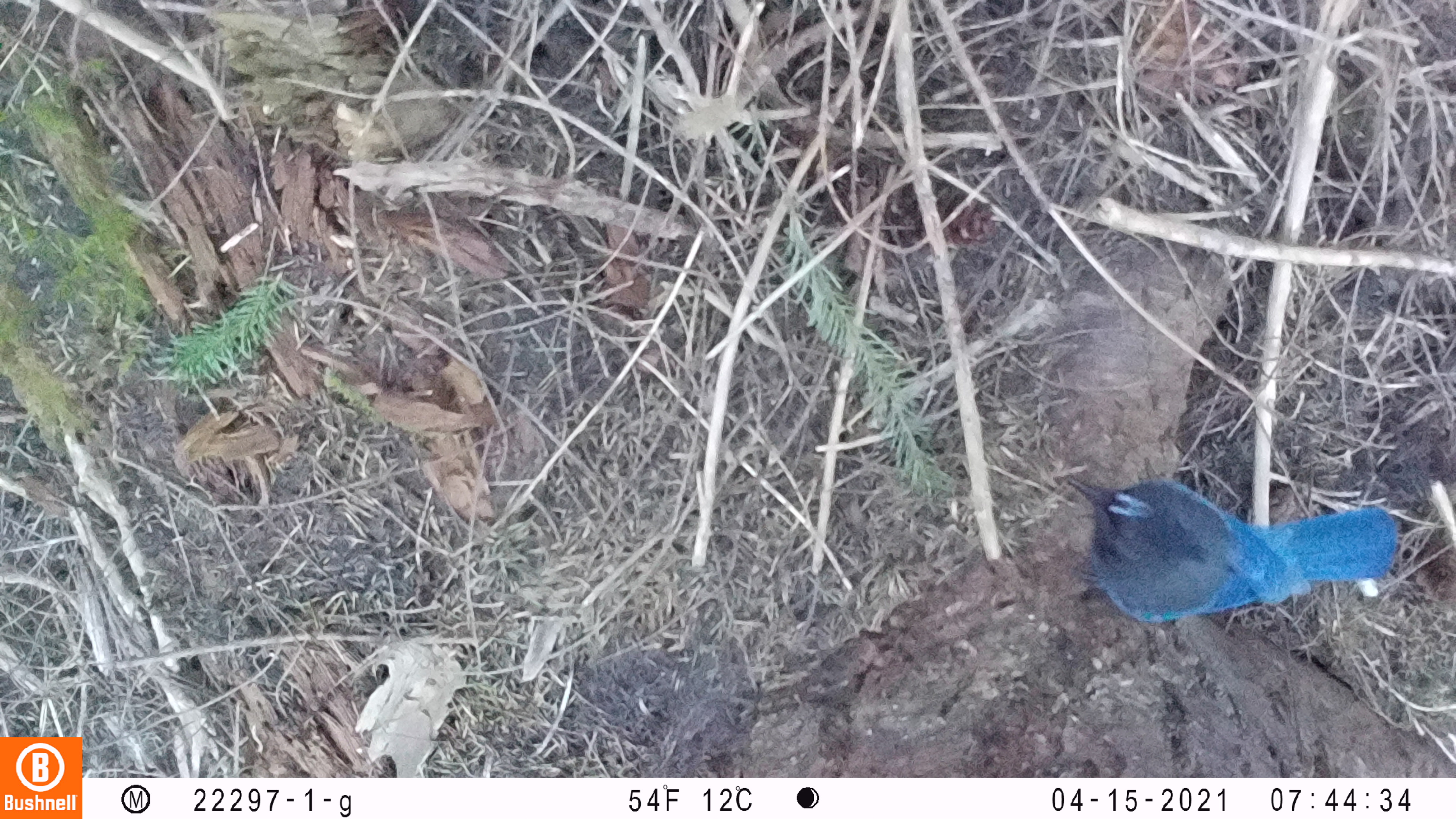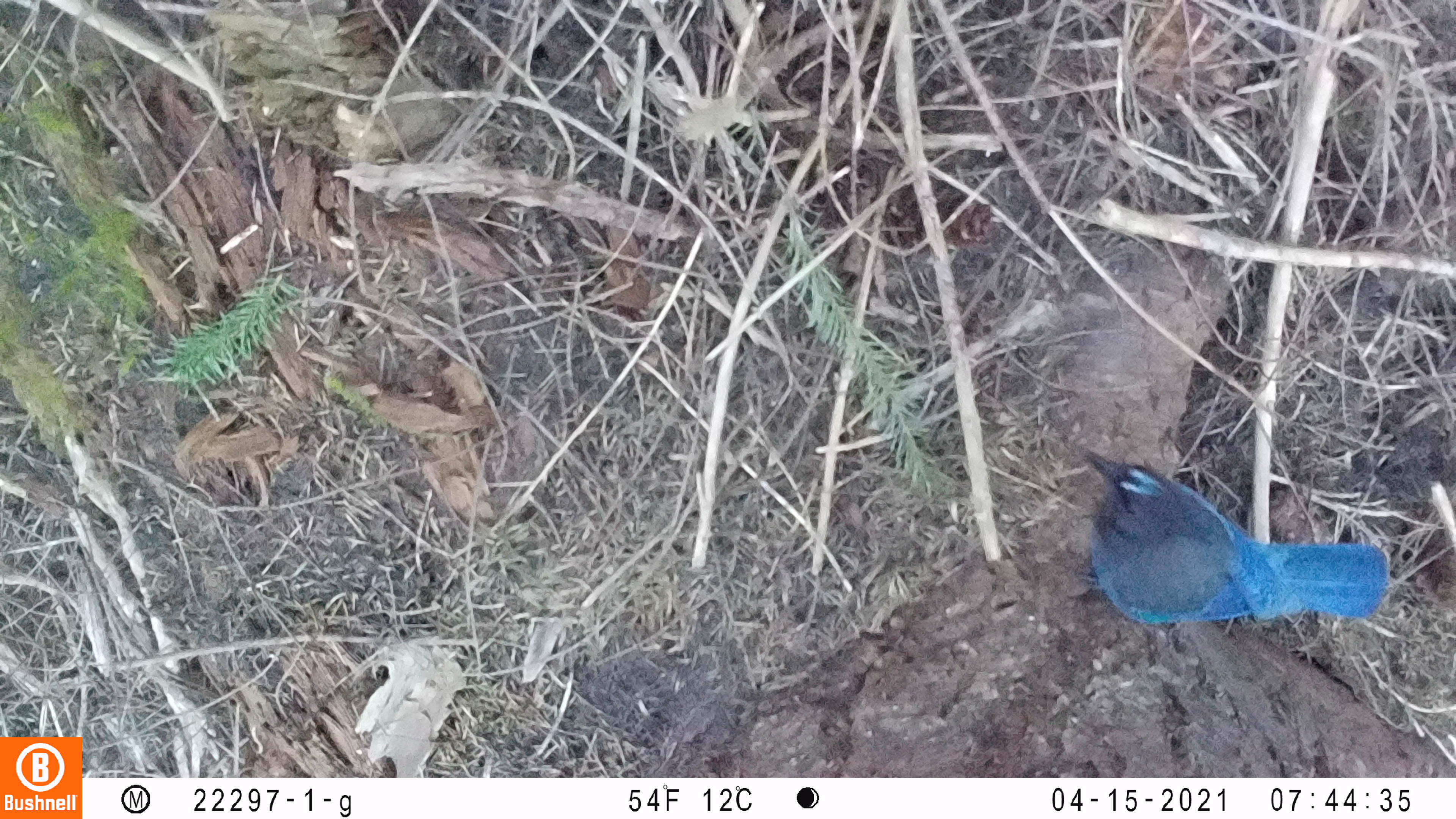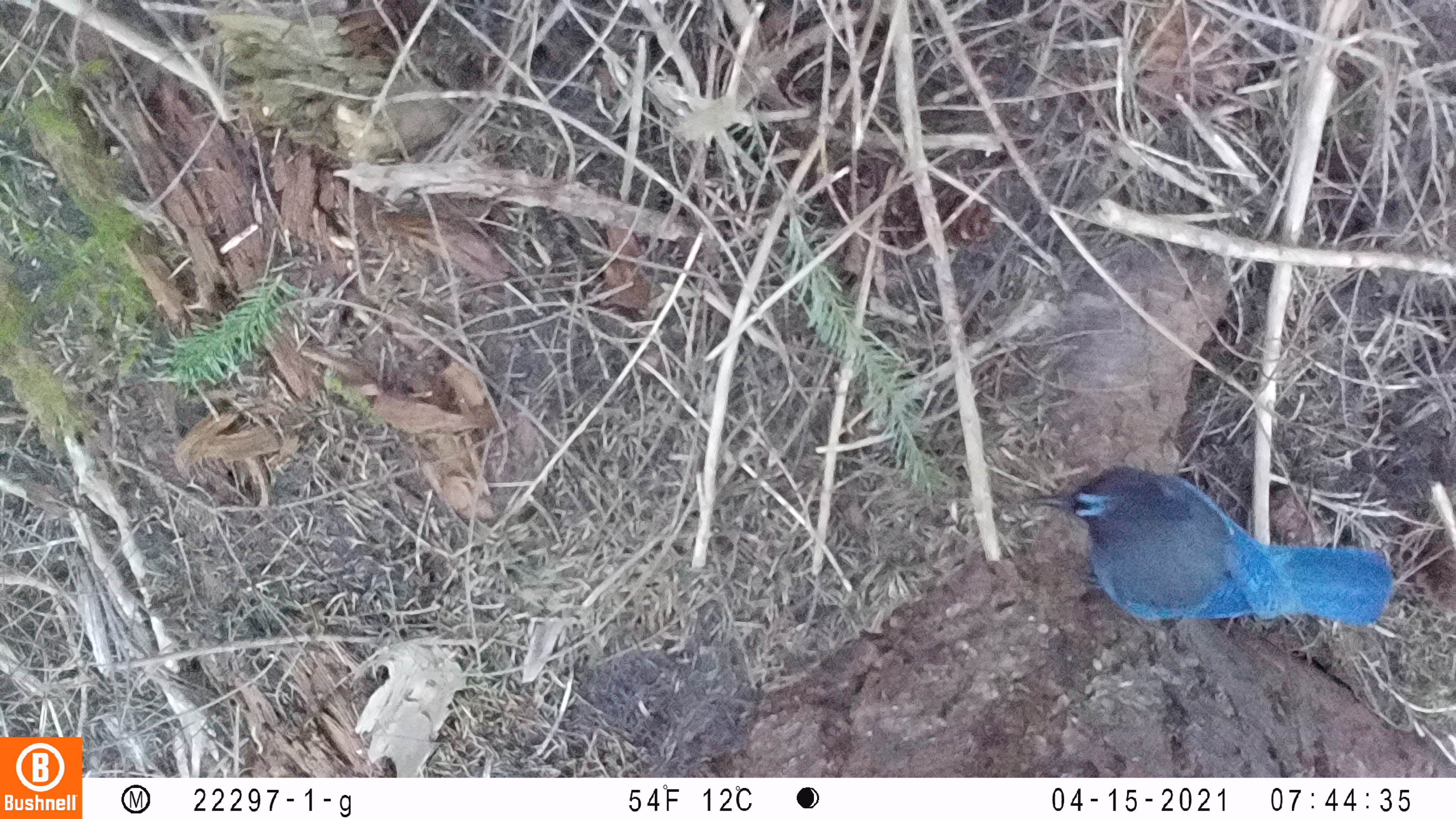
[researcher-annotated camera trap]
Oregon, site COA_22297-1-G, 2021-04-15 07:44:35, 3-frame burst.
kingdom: Animalia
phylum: Chordata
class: Aves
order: Passeriformes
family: Corvidae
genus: Cyanocitta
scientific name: Cyanocitta stelleri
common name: steller's jay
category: stellers jay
Stellers jay (steller's jay) (Cyanocitta stelleri).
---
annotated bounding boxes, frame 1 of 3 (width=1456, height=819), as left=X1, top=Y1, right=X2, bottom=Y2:
stellers jay: left=1022, top=419, right=1428, bottom=665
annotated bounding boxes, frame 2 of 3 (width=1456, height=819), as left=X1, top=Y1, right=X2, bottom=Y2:
stellers jay: left=1038, top=423, right=1413, bottom=658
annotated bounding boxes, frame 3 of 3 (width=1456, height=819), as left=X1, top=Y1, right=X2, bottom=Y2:
stellers jay: left=992, top=429, right=1405, bottom=682